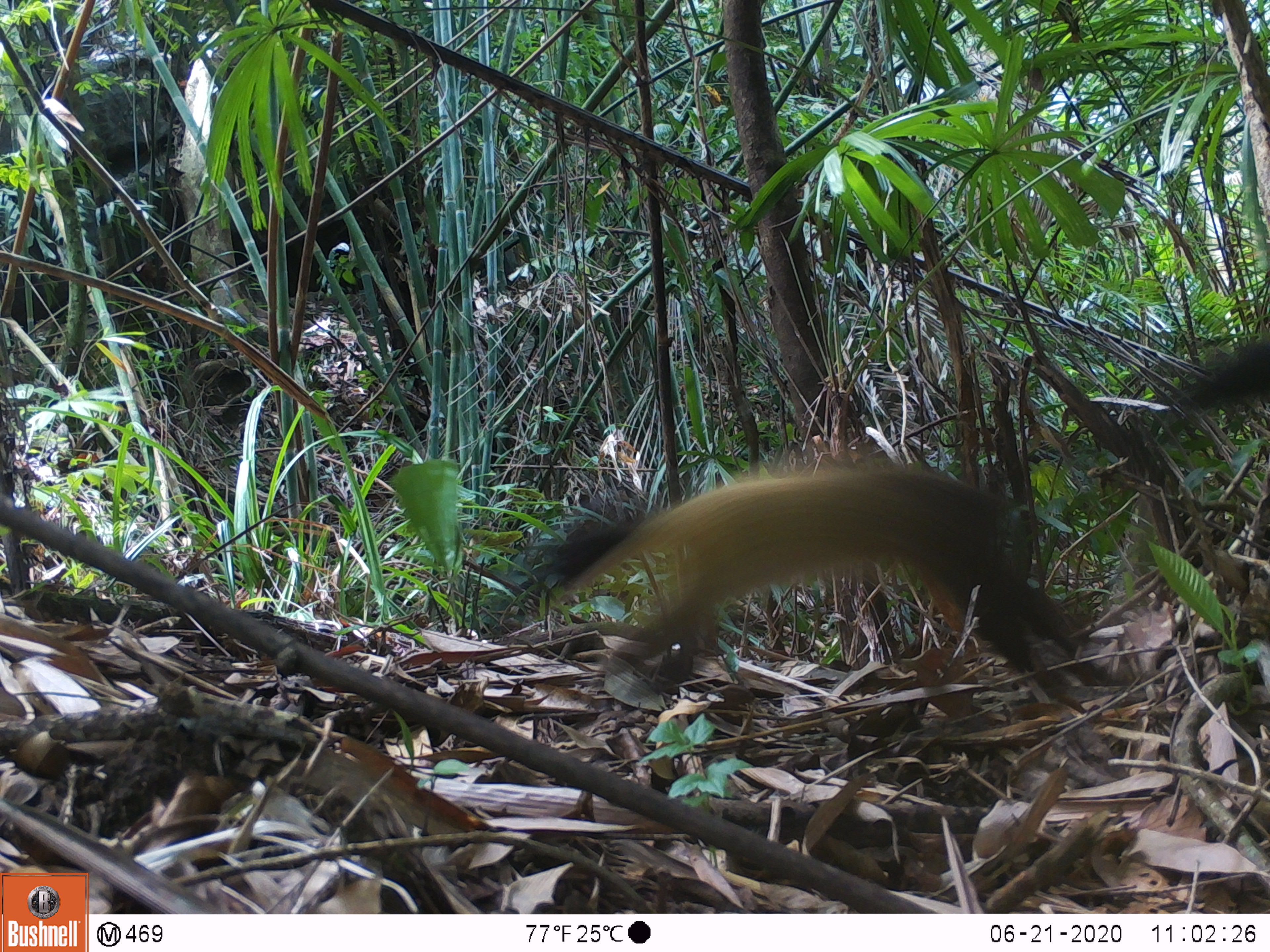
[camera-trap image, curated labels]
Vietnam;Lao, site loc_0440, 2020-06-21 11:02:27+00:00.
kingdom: Animalia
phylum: Chordata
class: Mammalia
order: Carnivora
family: Mustelidae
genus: Martes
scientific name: Martes flavigula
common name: yellow-throated marten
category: yellow throated marten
Yellow throated marten (yellow-throated marten) (Martes flavigula). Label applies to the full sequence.